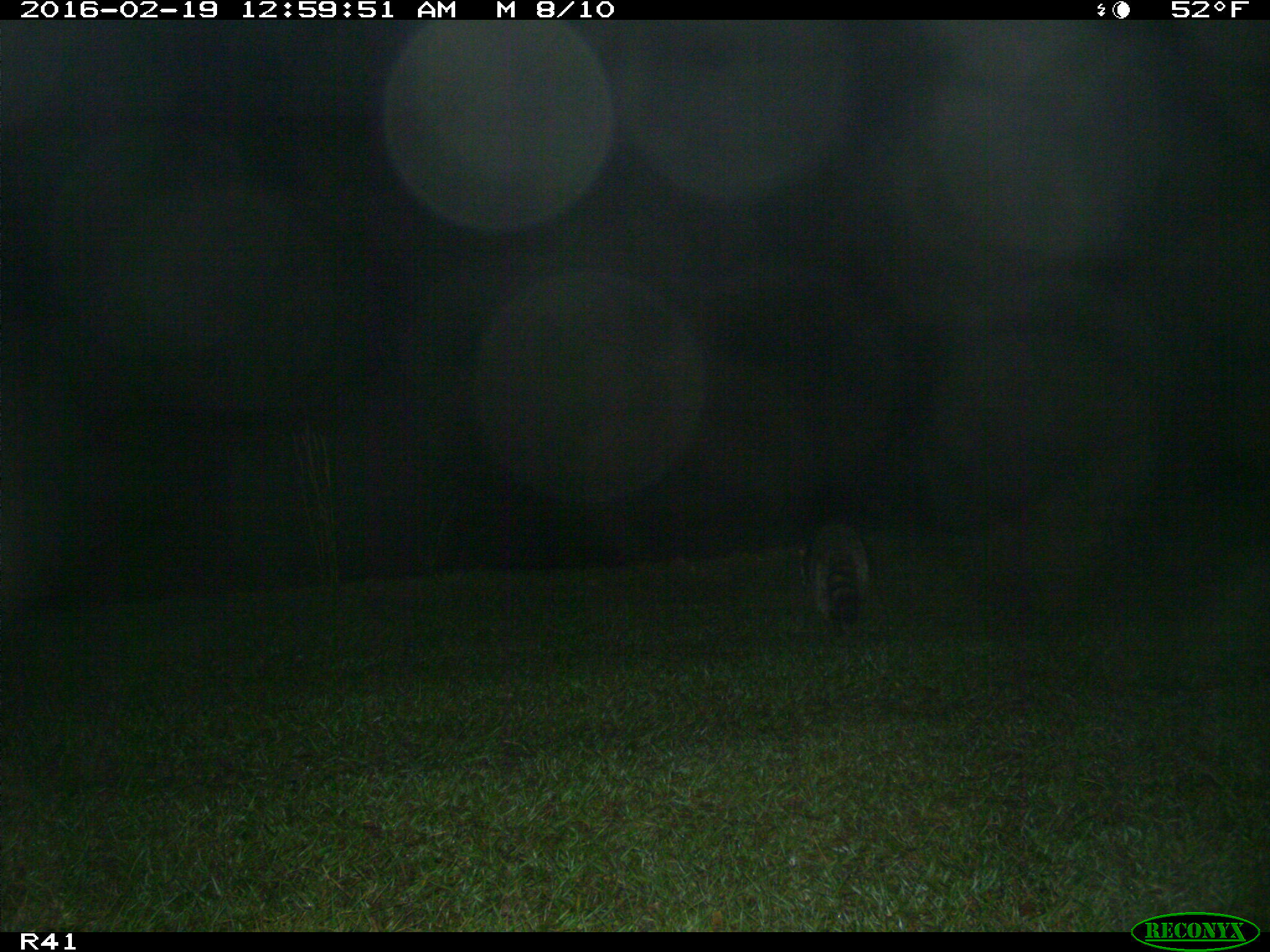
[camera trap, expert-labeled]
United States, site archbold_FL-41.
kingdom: Animalia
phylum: Chordata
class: Mammalia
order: Carnivora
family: Procyonidae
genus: Procyon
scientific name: Procyon lotor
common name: common raccoon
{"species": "Procyon lotor (common raccoon)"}